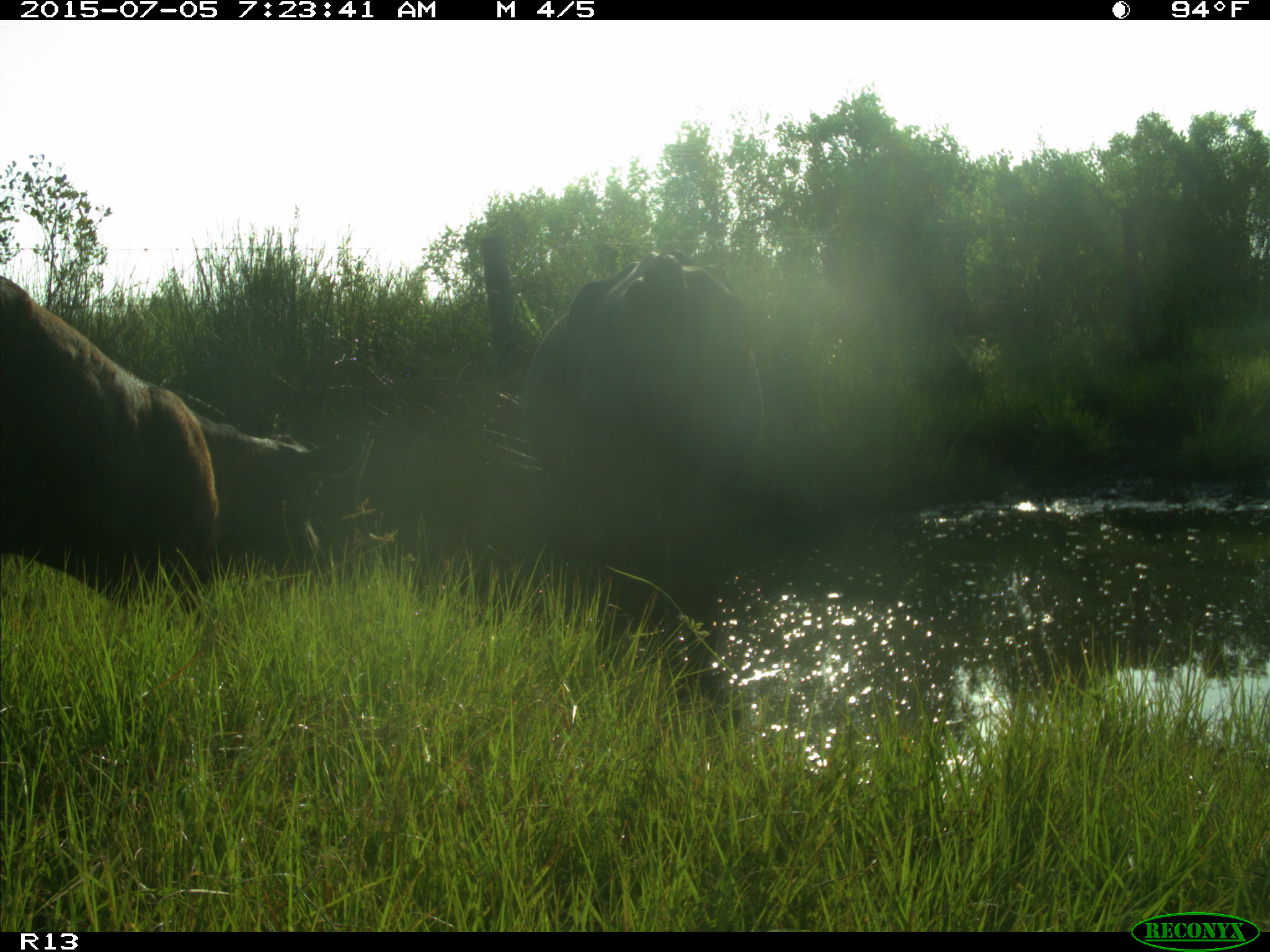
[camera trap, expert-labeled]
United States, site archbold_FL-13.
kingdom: Animalia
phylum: Chordata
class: Mammalia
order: Artiodactyla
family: Bovidae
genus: Bos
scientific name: Bos taurus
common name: domestic cow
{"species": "Bos taurus (domestic cow)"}